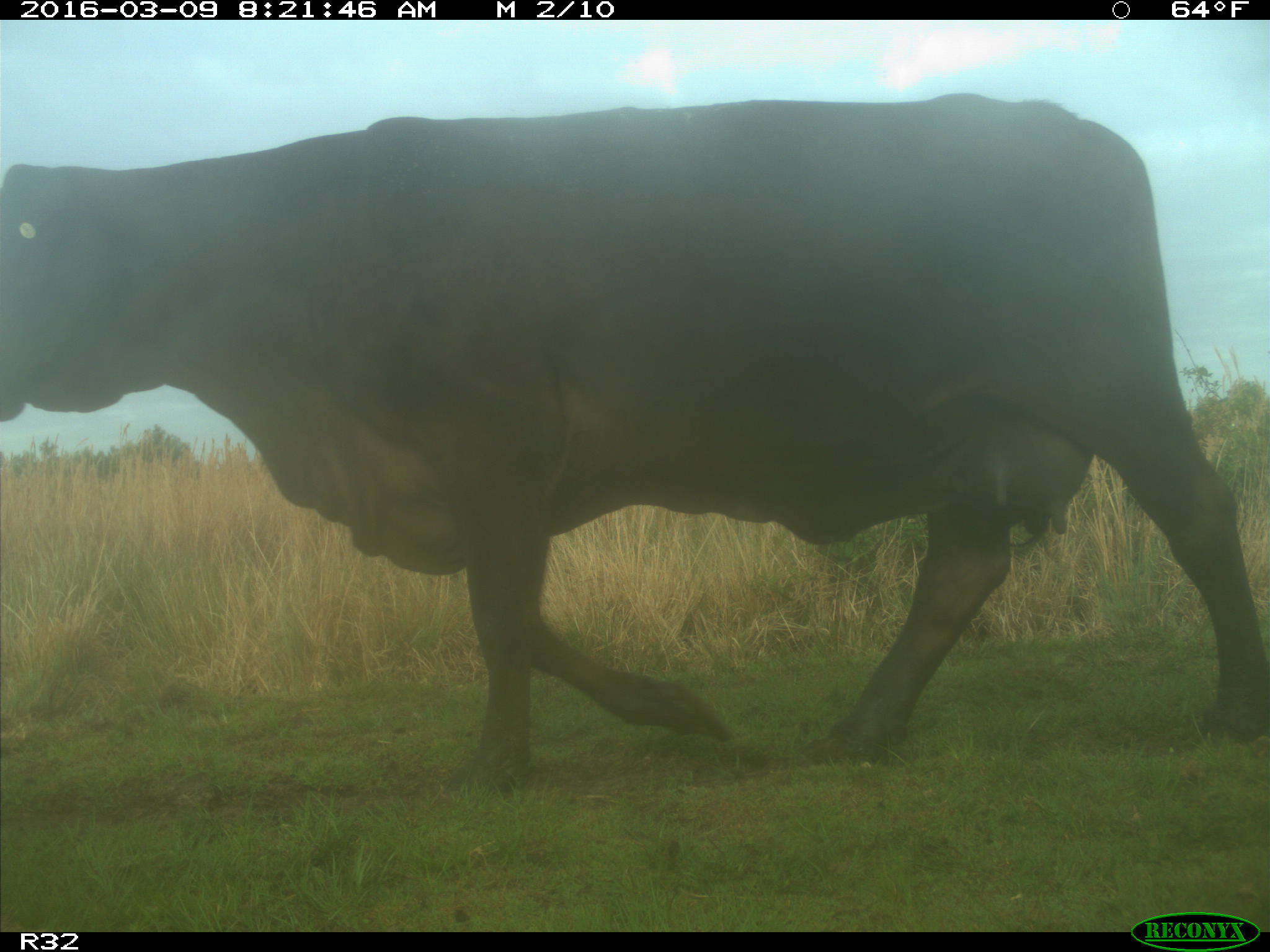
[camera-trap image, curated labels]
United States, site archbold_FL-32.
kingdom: Animalia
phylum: Chordata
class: Mammalia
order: Artiodactyla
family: Bovidae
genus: Bos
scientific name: Bos taurus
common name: domestic cow